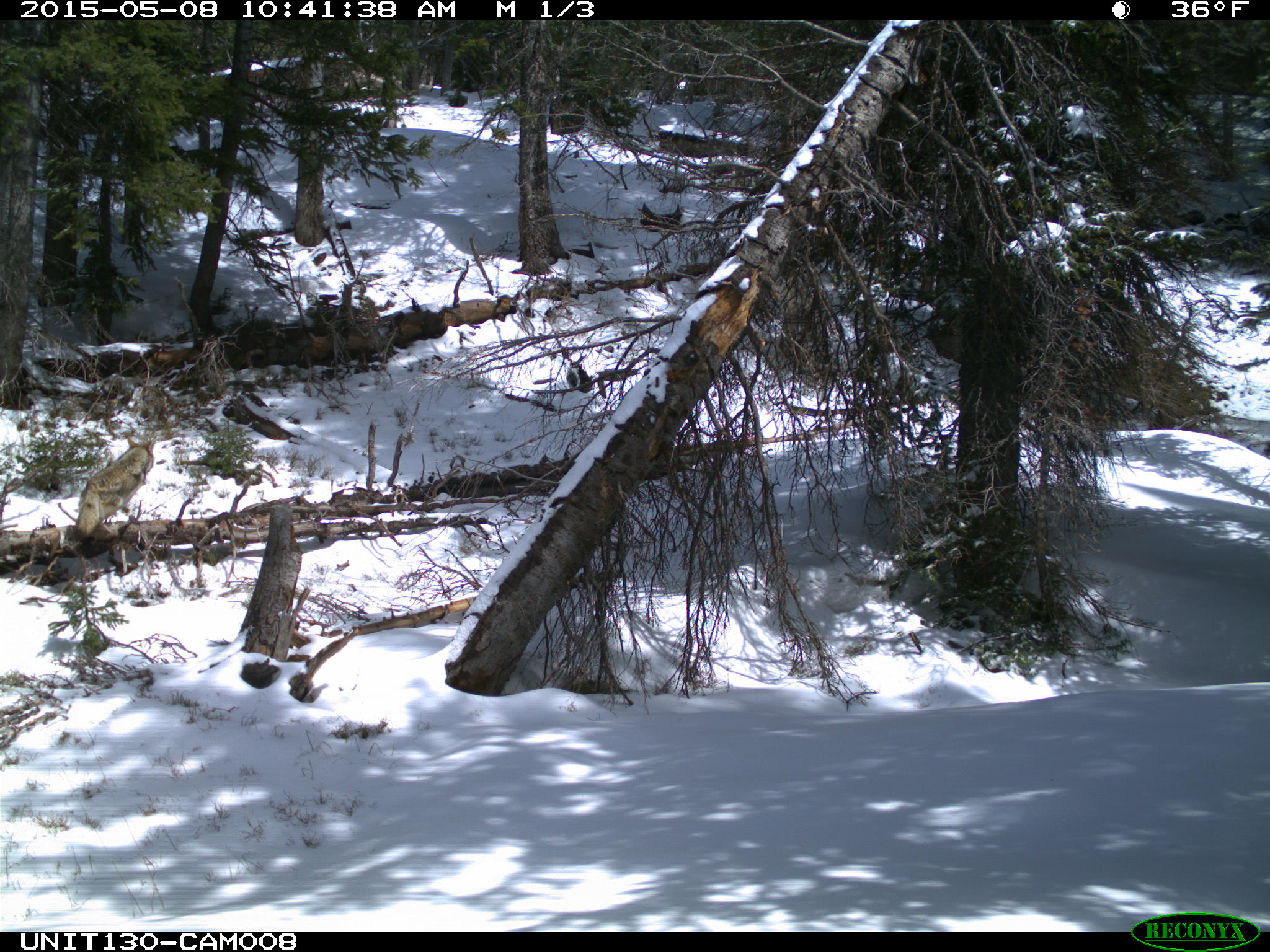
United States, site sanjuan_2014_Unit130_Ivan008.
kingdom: Animalia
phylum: Chordata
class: Mammalia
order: Carnivora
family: Canidae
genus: Canis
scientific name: Canis latrans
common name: coyote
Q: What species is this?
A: Canis latrans (coyote).